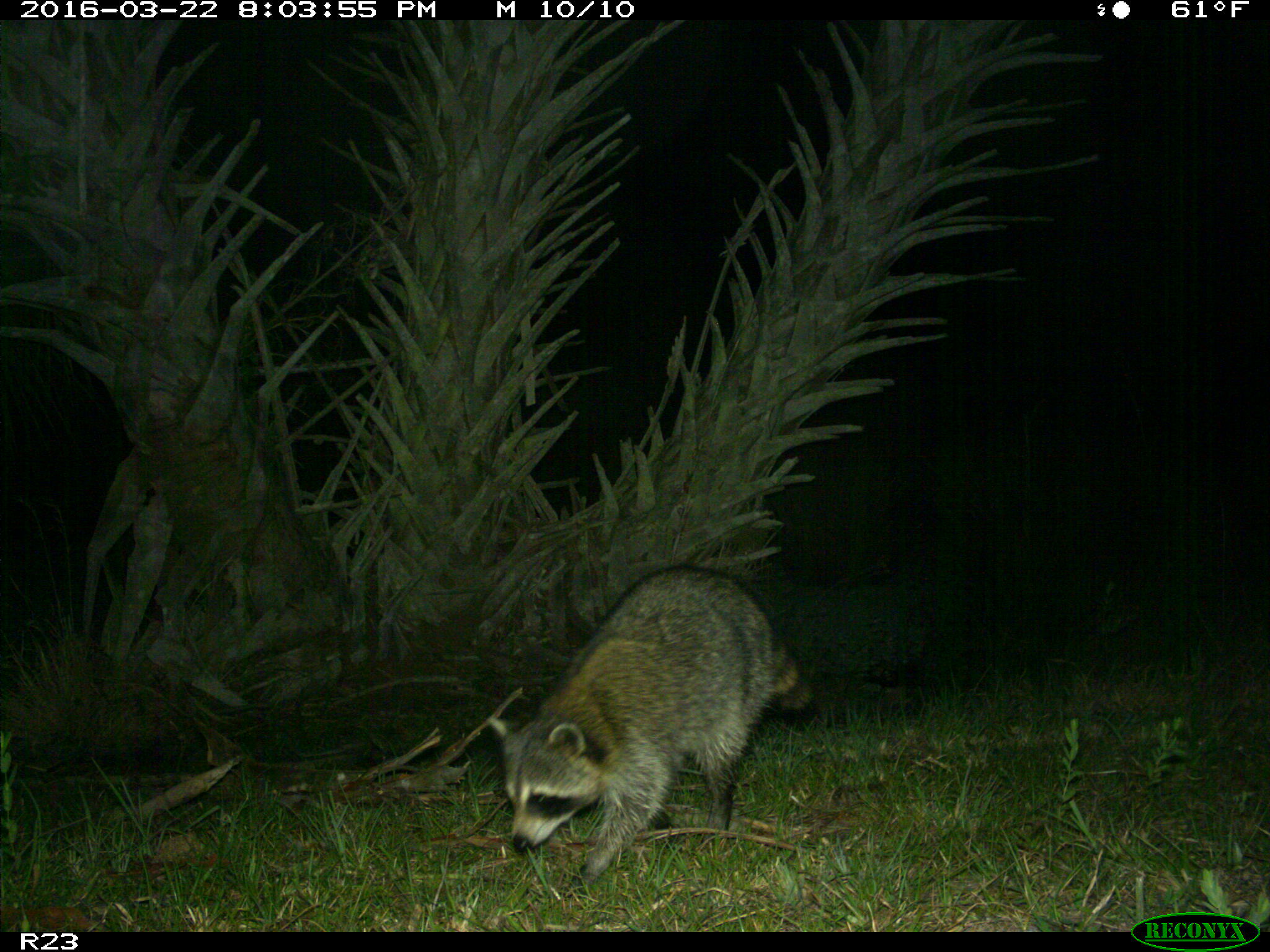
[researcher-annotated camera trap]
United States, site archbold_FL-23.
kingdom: Animalia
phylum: Chordata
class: Mammalia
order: Carnivora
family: Procyonidae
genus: Procyon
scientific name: Procyon lotor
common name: common raccoon